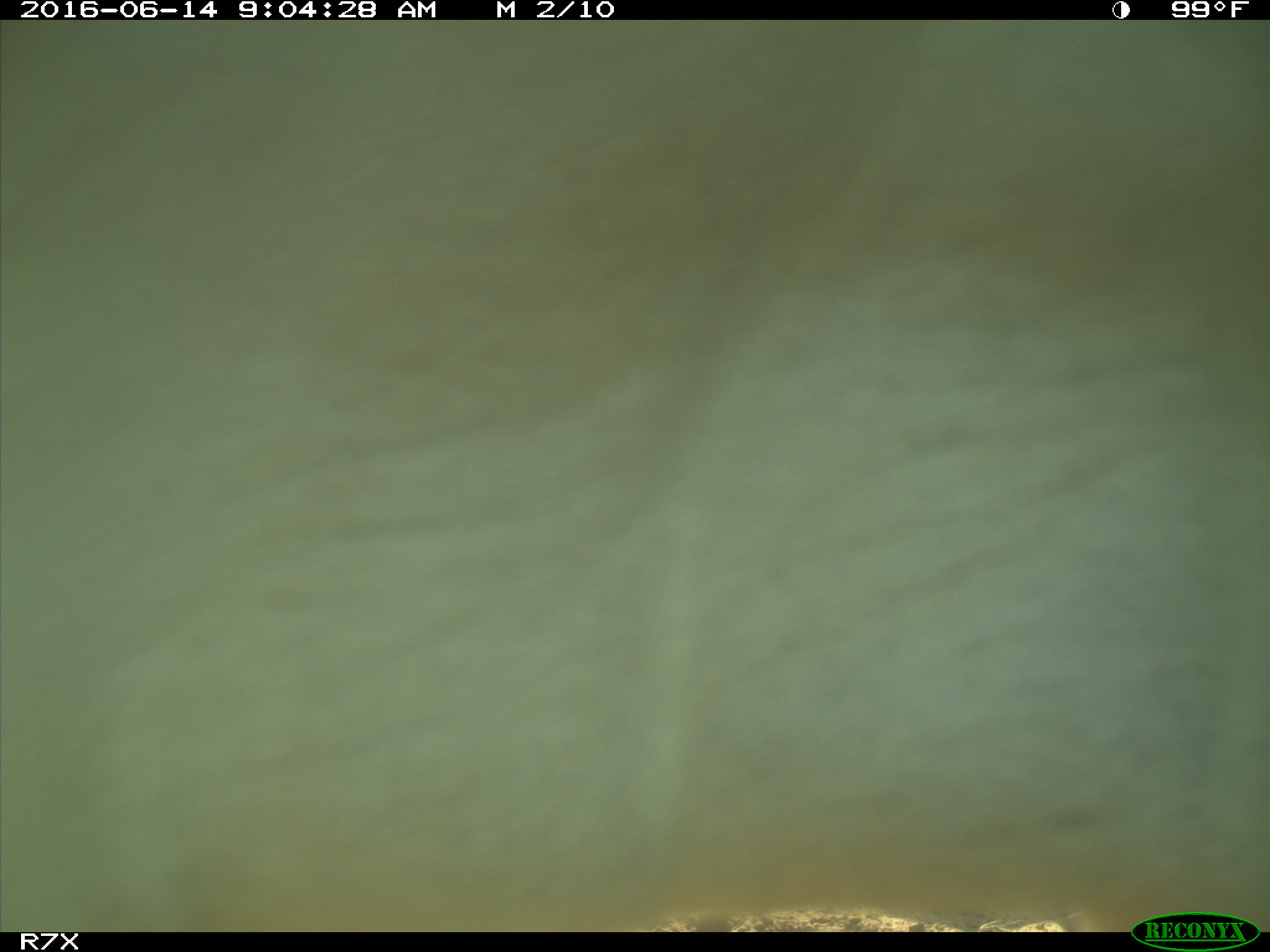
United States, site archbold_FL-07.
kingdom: Animalia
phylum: Chordata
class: Mammalia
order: Artiodactyla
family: Bovidae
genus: Bos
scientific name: Bos taurus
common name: domestic cow